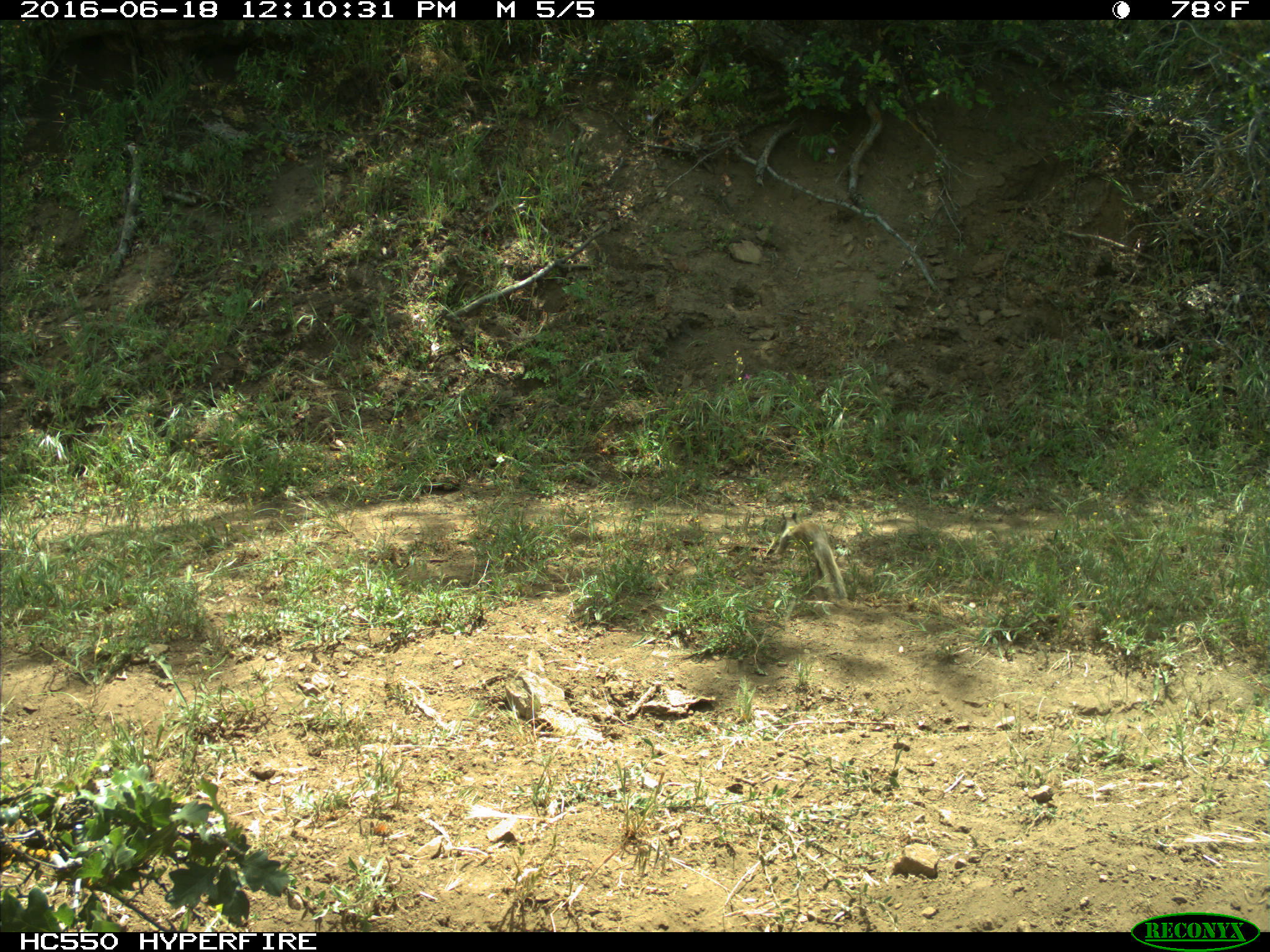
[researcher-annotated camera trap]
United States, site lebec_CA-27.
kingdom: Animalia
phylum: Chordata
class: Mammalia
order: Rodentia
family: Sciuridae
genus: Otospermophilus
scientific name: Otospermophilus beecheyi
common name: california ground squirrel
Otospermophilus beecheyi (california ground squirrel).